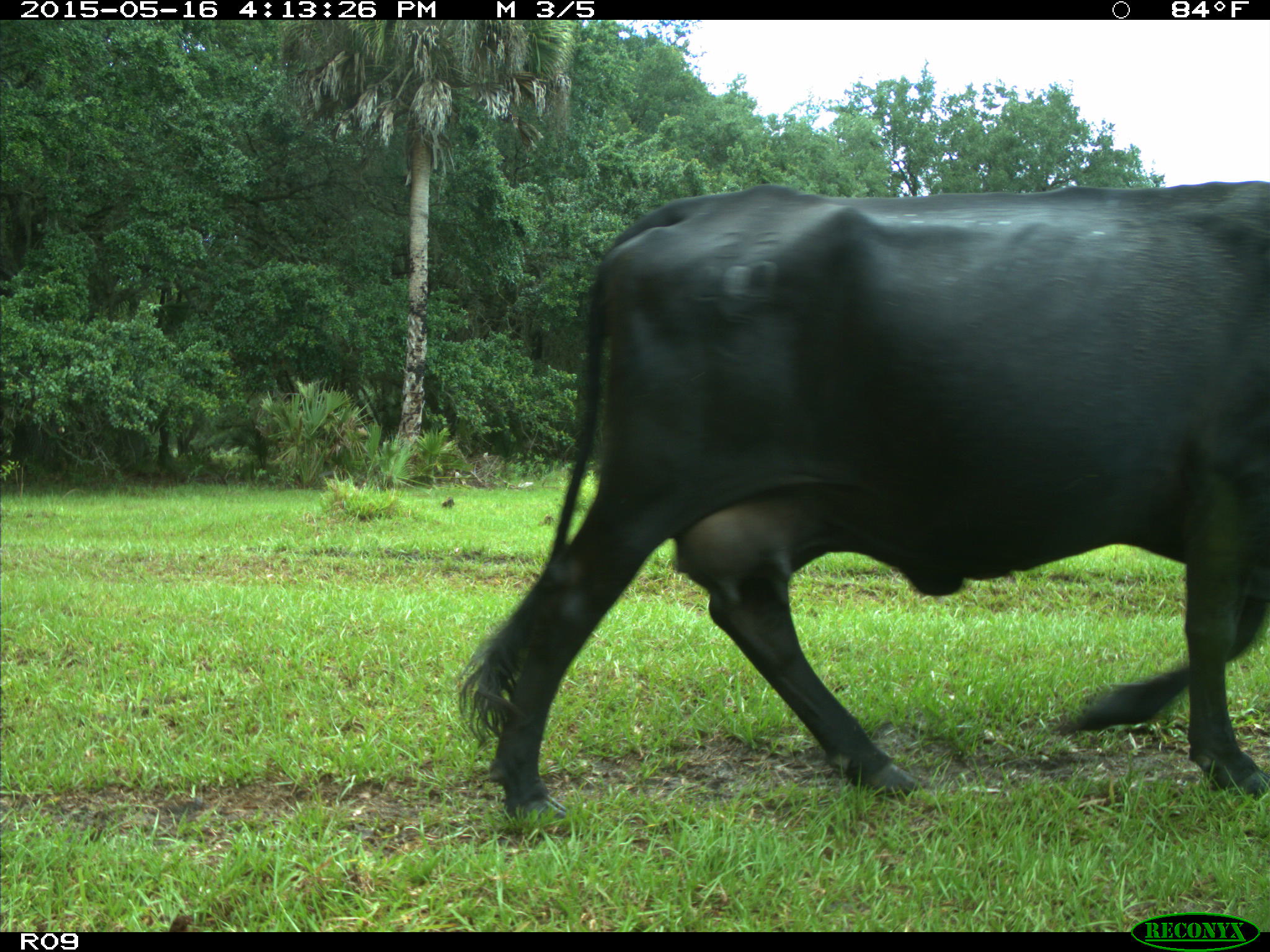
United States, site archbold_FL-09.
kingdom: Animalia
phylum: Chordata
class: Mammalia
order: Artiodactyla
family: Bovidae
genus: Bos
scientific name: Bos taurus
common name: domestic cow